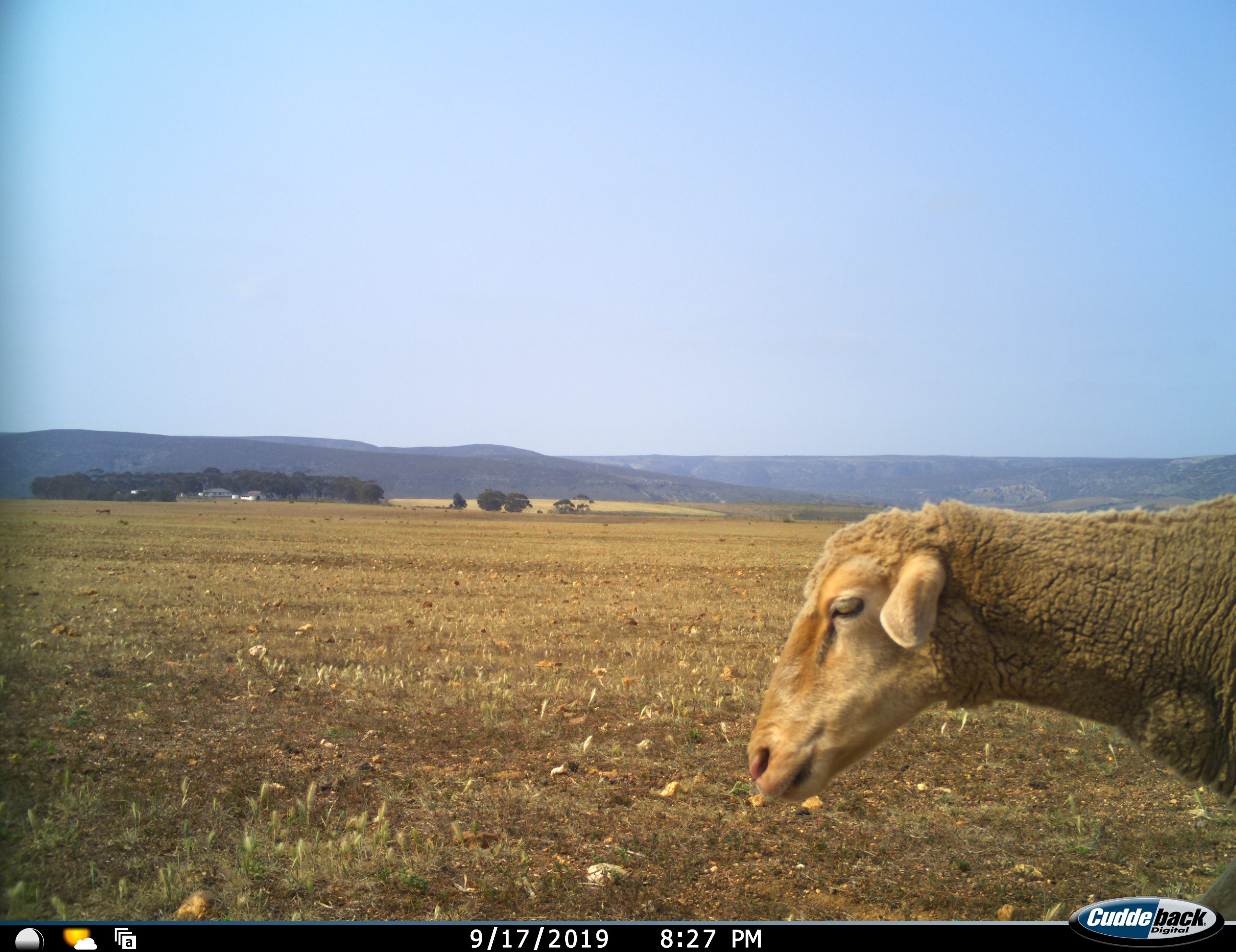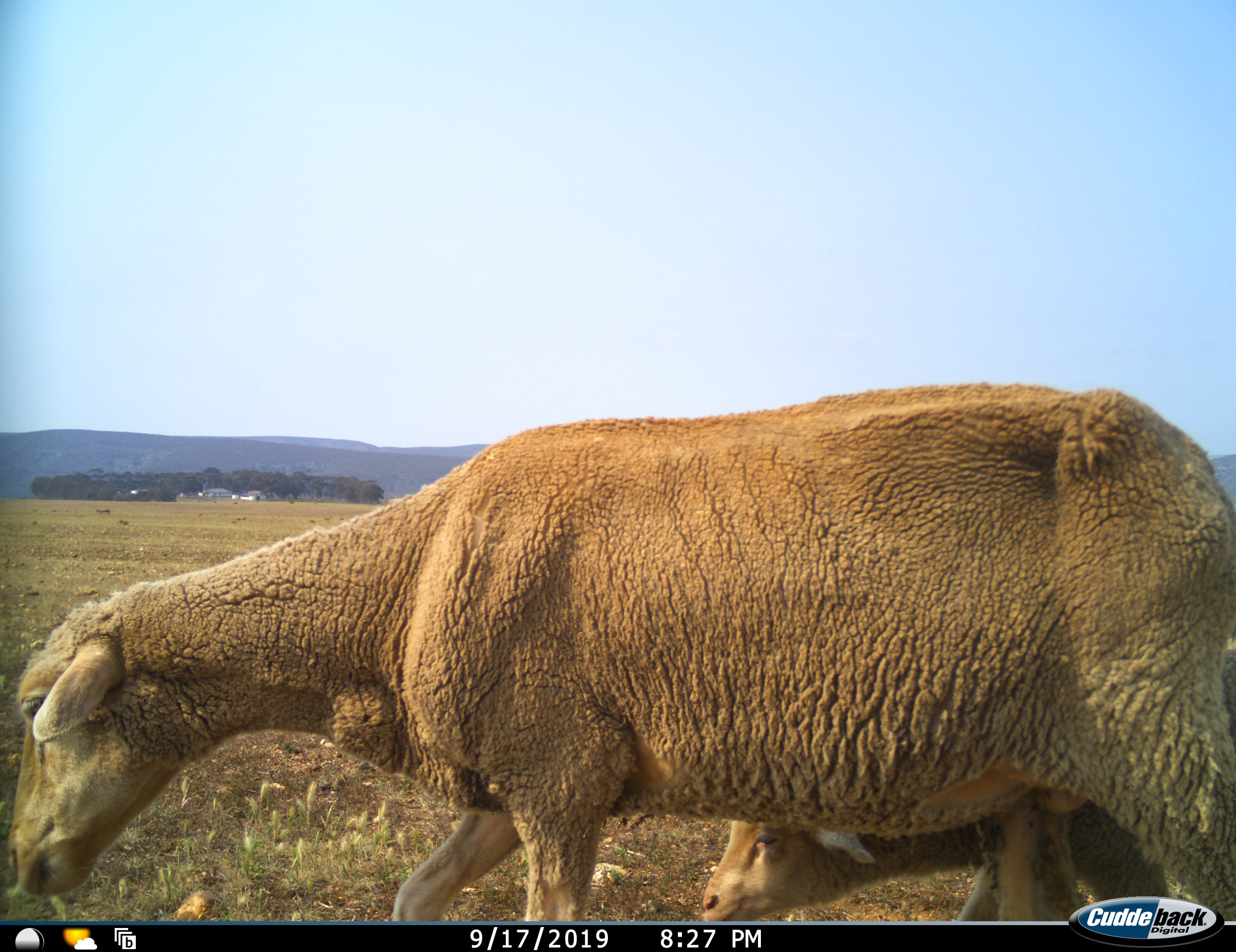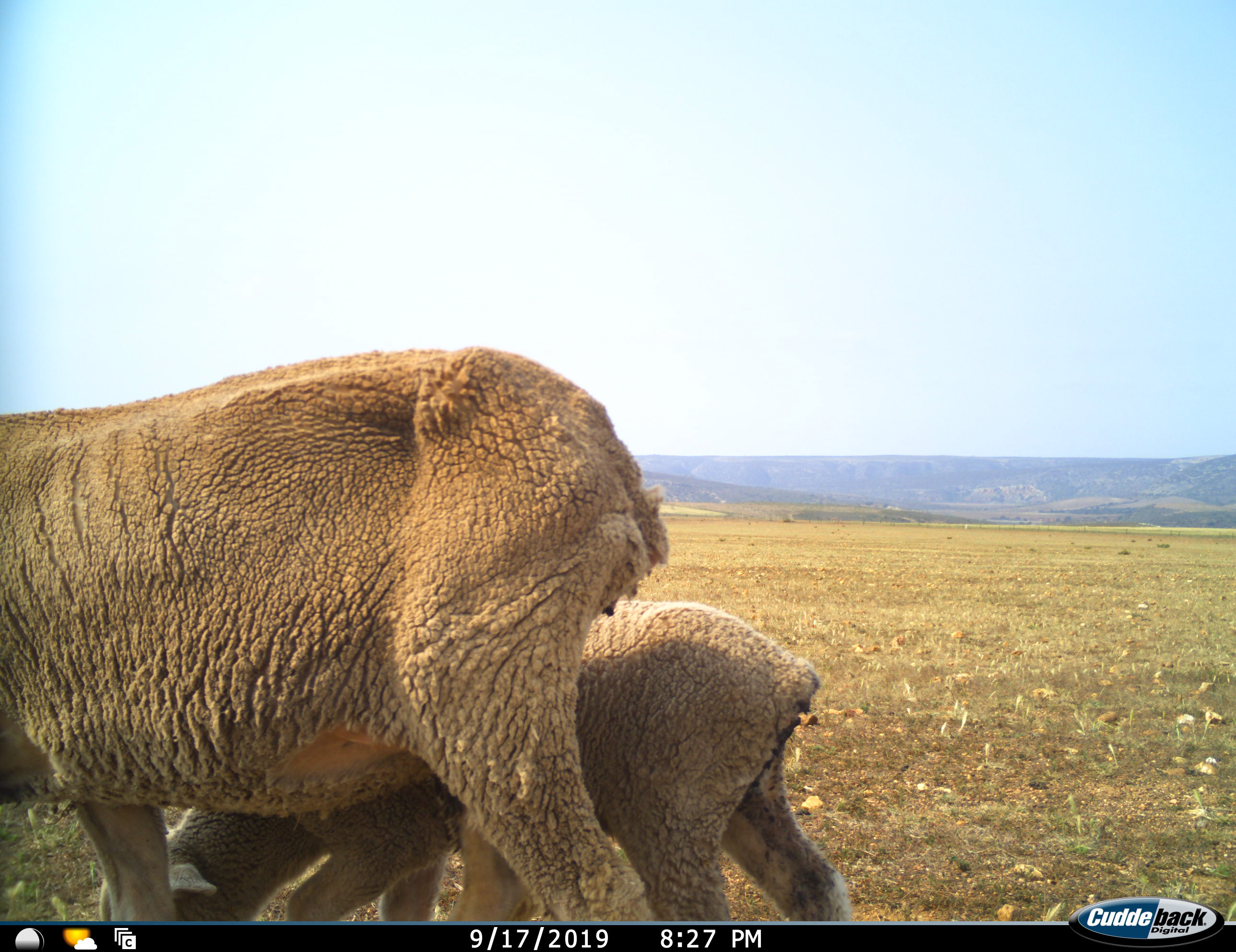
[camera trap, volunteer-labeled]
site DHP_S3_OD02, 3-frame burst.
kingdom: Animalia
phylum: Chordata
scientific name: Vertebrata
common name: domestic animal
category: domesticanimal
Domesticanimal (domestic animal) (Vertebrata), count 2. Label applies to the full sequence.